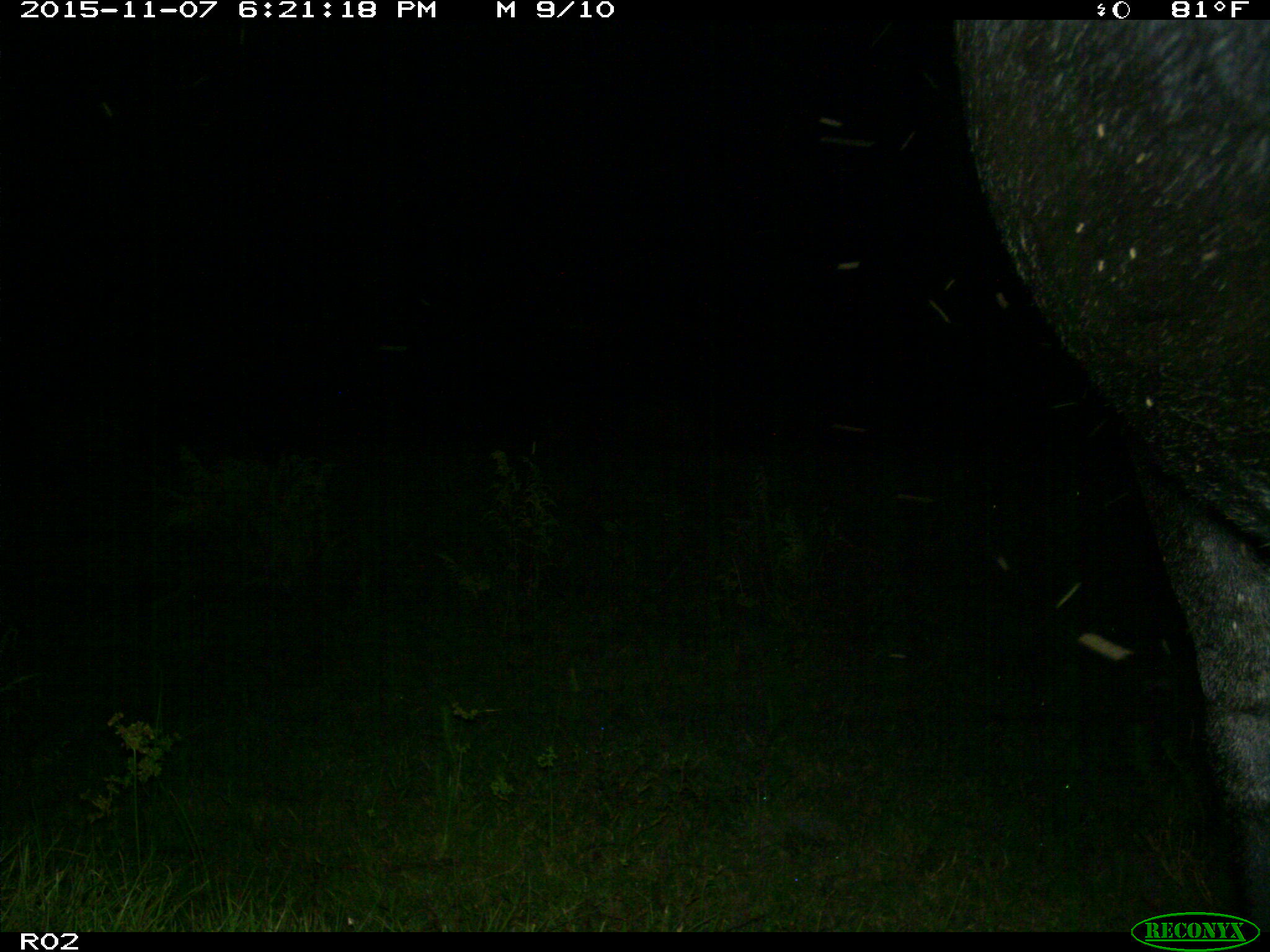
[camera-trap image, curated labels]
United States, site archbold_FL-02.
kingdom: Animalia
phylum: Chordata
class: Mammalia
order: Artiodactyla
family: Bovidae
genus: Bos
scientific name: Bos taurus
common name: domestic cow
Bos taurus (domestic cow).